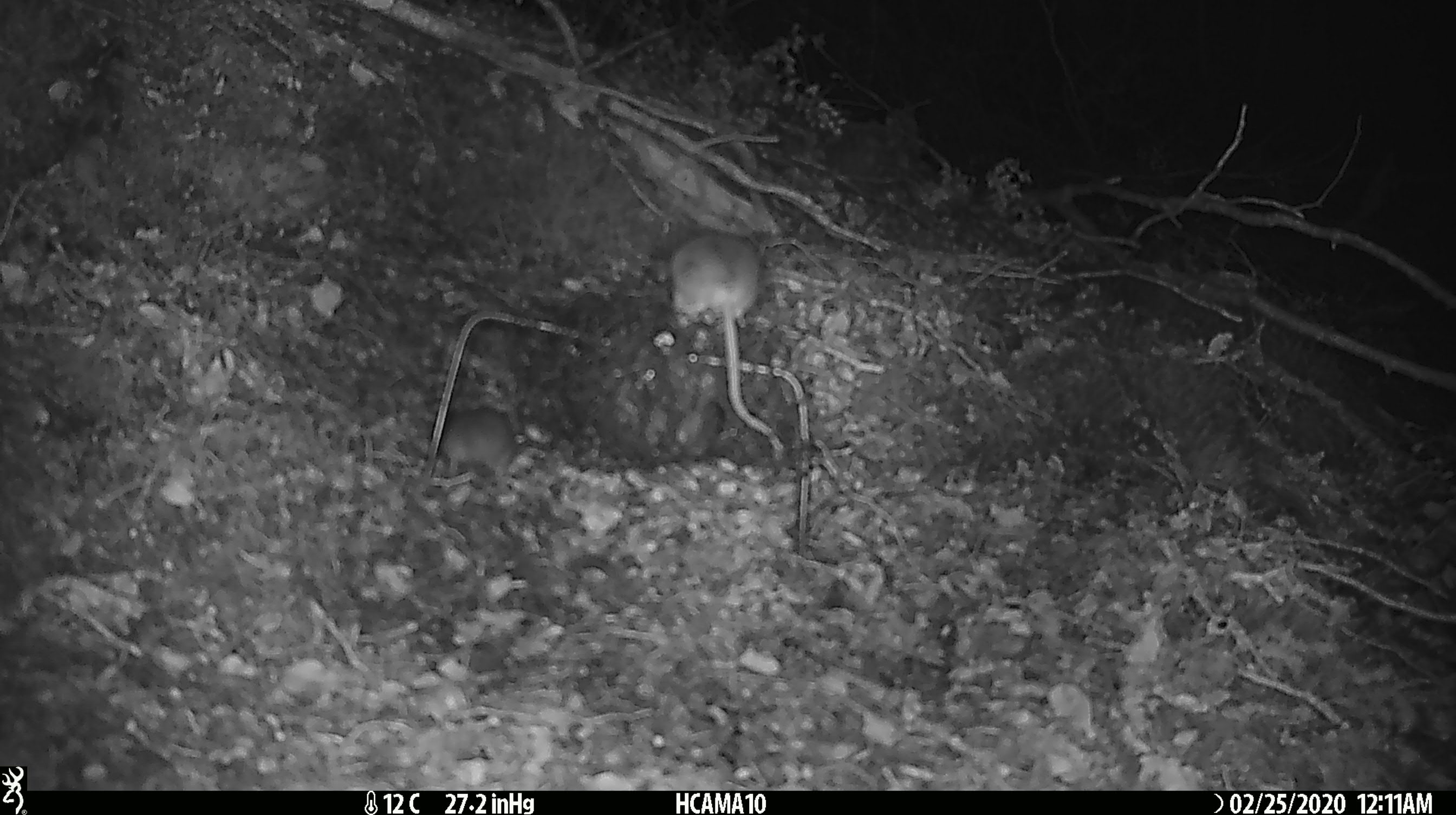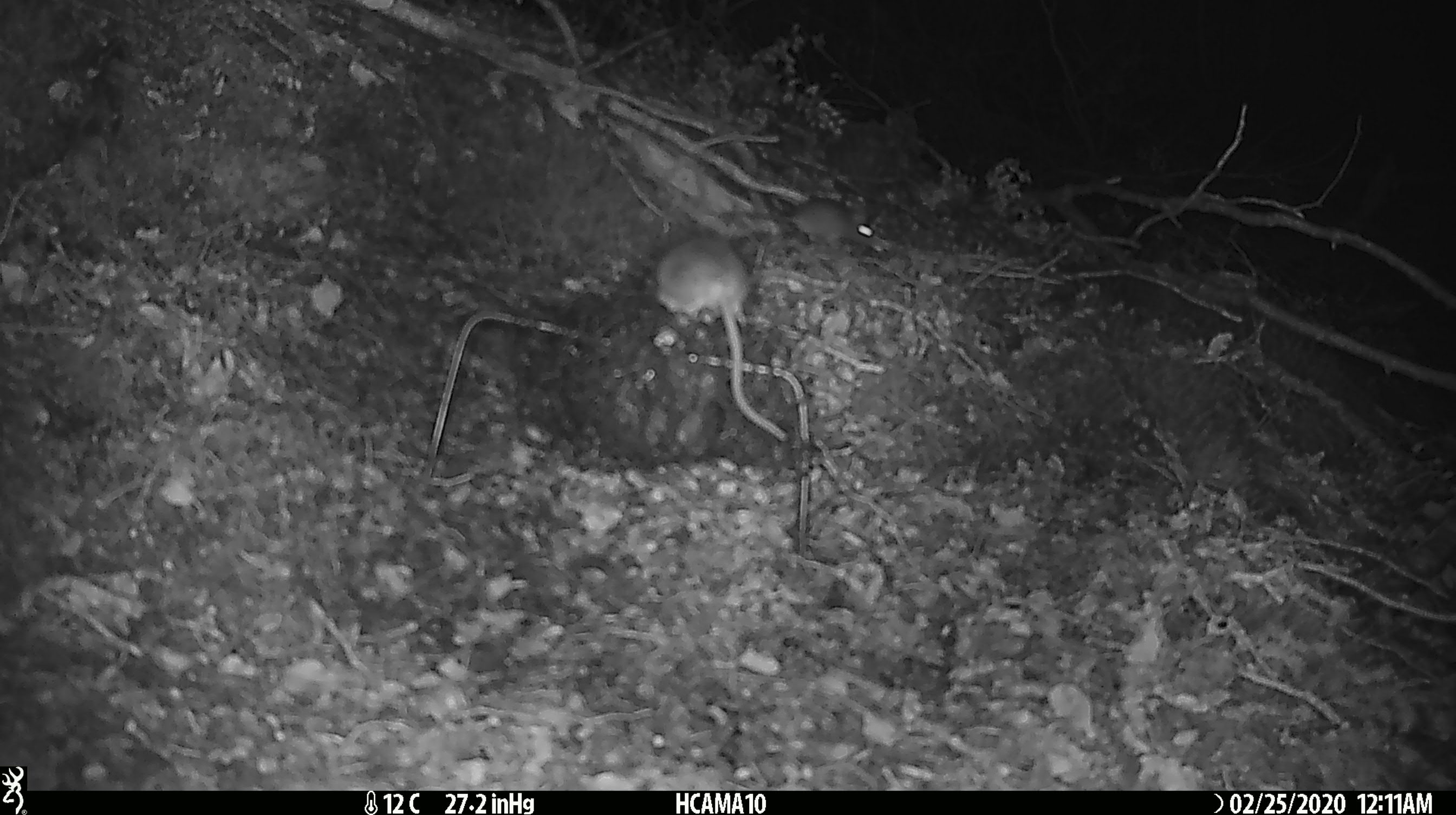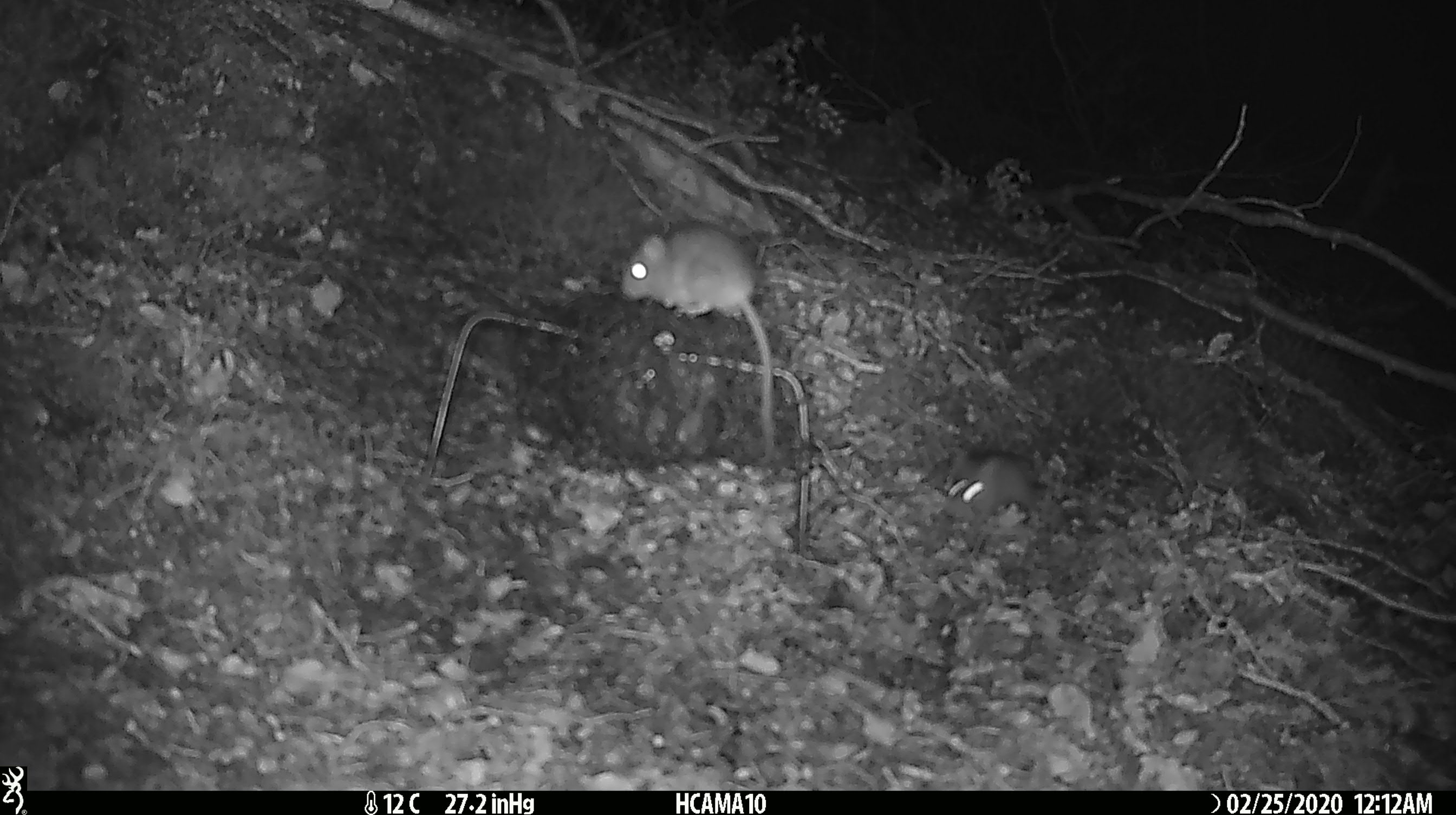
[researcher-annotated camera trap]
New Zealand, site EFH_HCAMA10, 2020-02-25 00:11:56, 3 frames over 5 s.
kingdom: Animalia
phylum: Chordata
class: Mammalia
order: Rodentia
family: Muridae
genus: Mus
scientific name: Mus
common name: mouse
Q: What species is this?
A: Mouse (Mus).